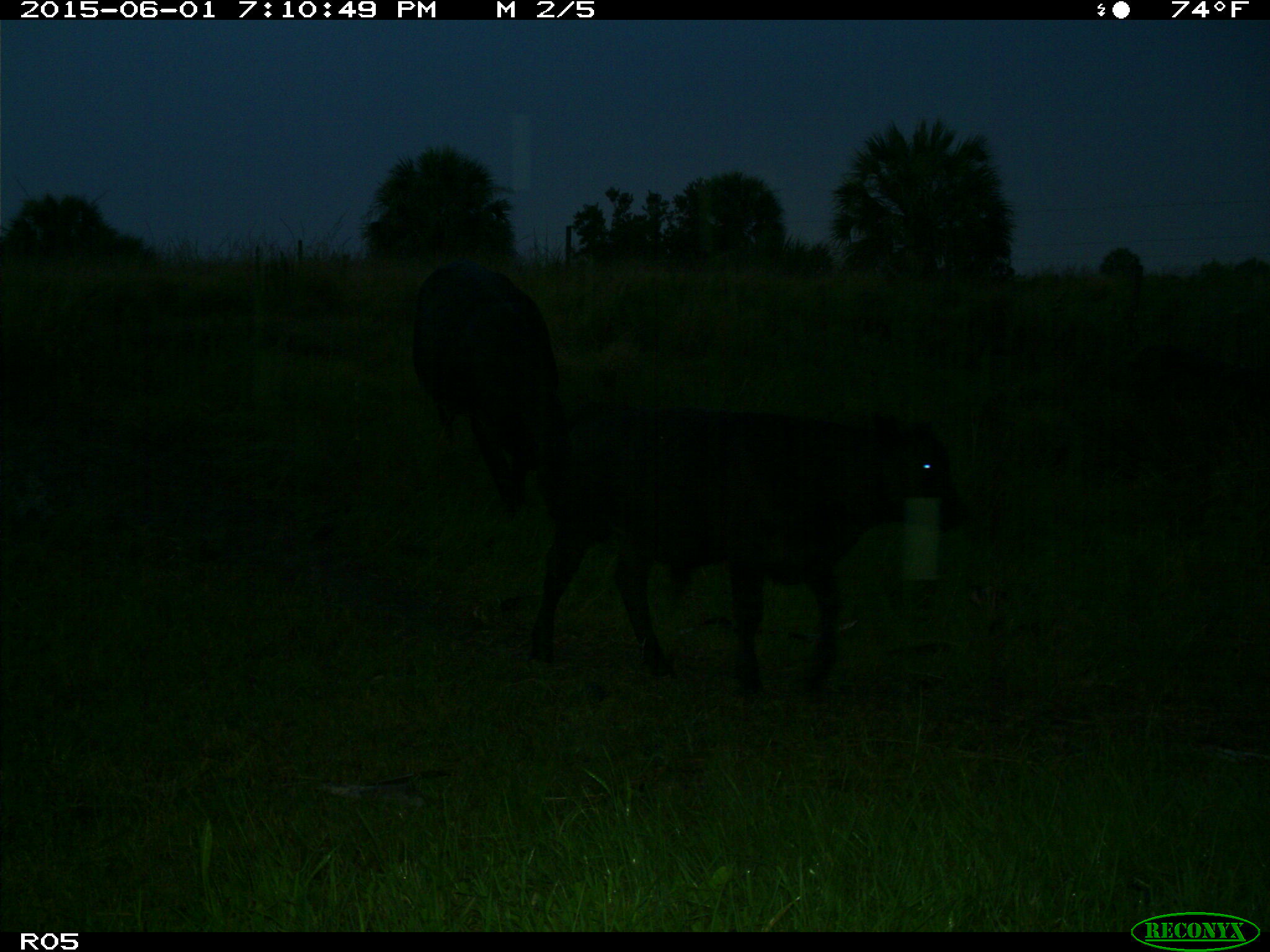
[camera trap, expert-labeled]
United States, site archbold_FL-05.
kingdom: Animalia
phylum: Chordata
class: Mammalia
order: Artiodactyla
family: Bovidae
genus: Bos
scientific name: Bos taurus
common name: domestic cow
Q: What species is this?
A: Bos taurus (domestic cow).